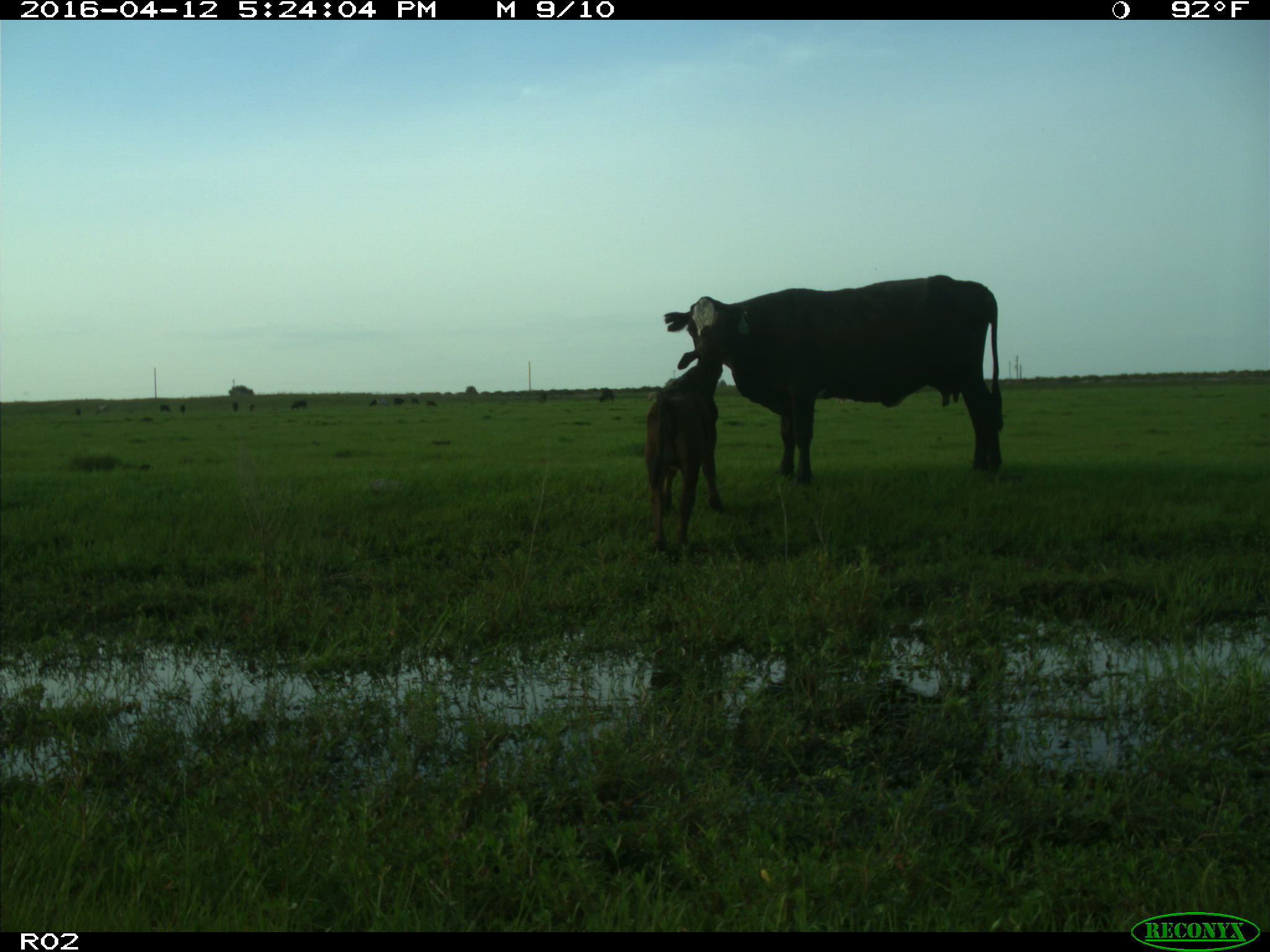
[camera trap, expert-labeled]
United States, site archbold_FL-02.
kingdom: Animalia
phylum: Chordata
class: Mammalia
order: Artiodactyla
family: Bovidae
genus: Bos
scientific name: Bos taurus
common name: domestic cow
Bos taurus (domestic cow).